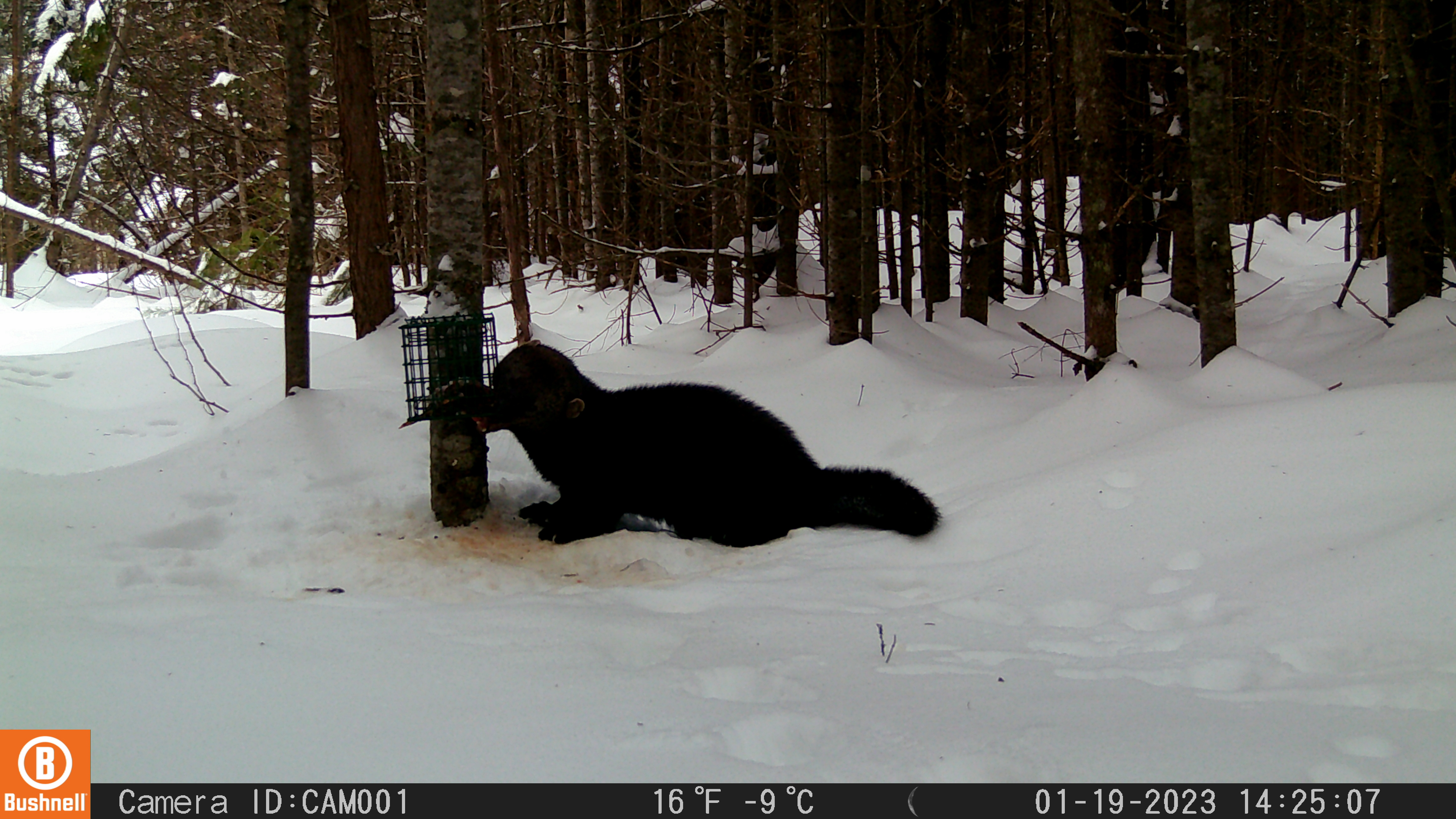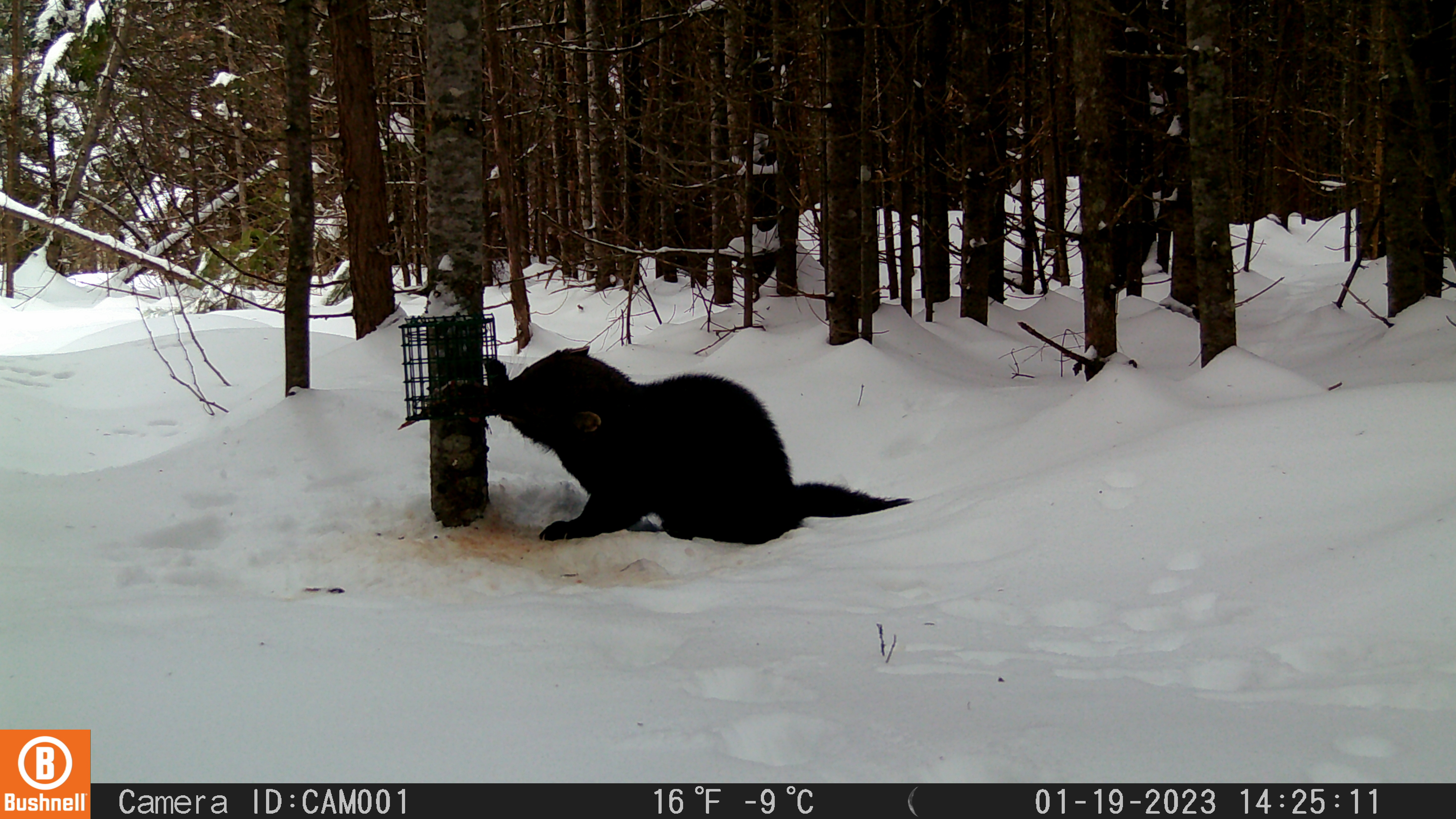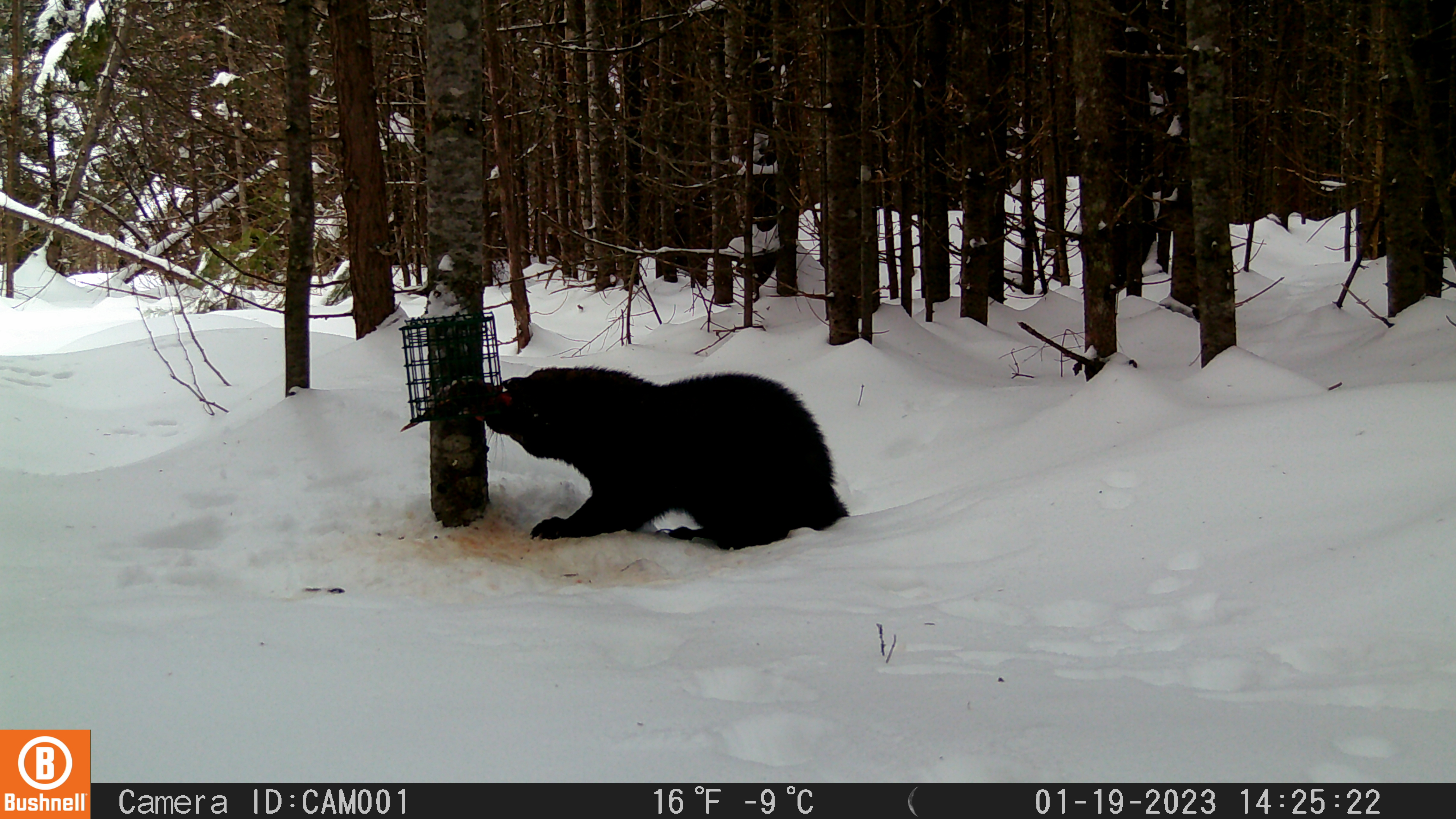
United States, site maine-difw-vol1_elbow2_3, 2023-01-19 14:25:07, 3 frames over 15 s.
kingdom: Animalia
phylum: Chordata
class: Mammalia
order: Carnivora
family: Mustelidae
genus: Pekania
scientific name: Pekania pennanti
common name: fisher